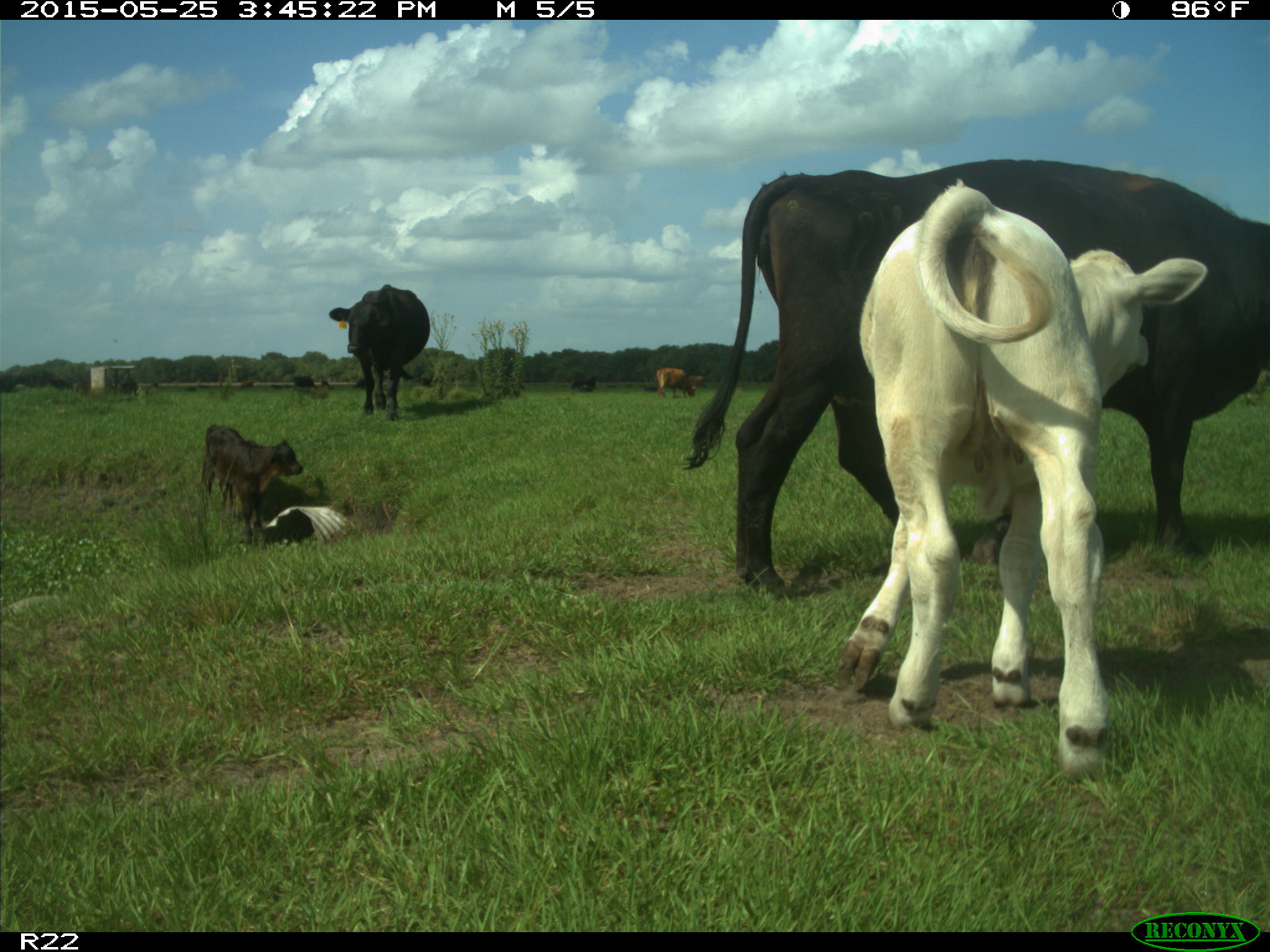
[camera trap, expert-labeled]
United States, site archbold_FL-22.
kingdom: Animalia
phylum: Chordata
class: Mammalia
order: Artiodactyla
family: Bovidae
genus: Bos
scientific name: Bos taurus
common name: domestic cow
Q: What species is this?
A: Bos taurus (domestic cow).